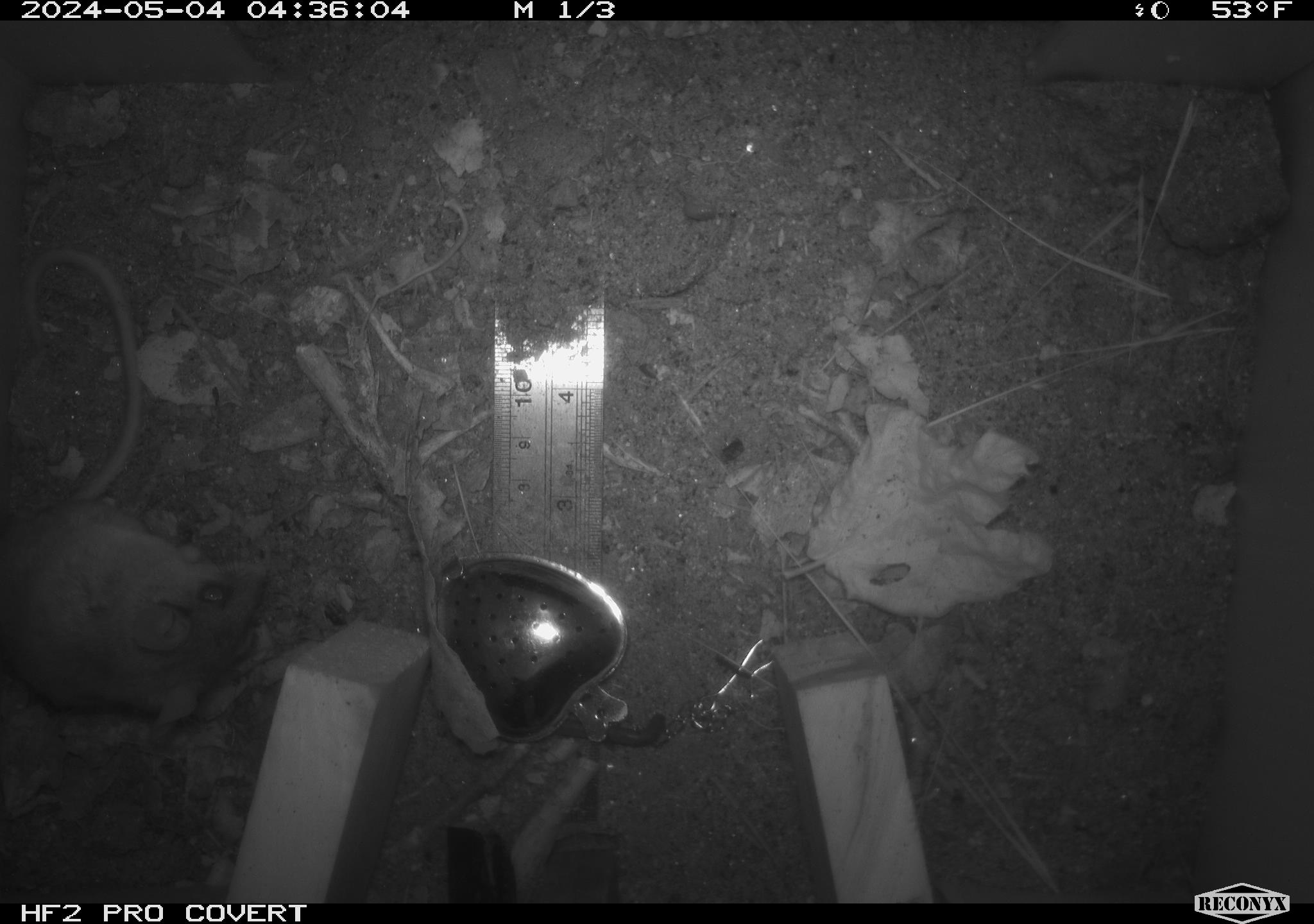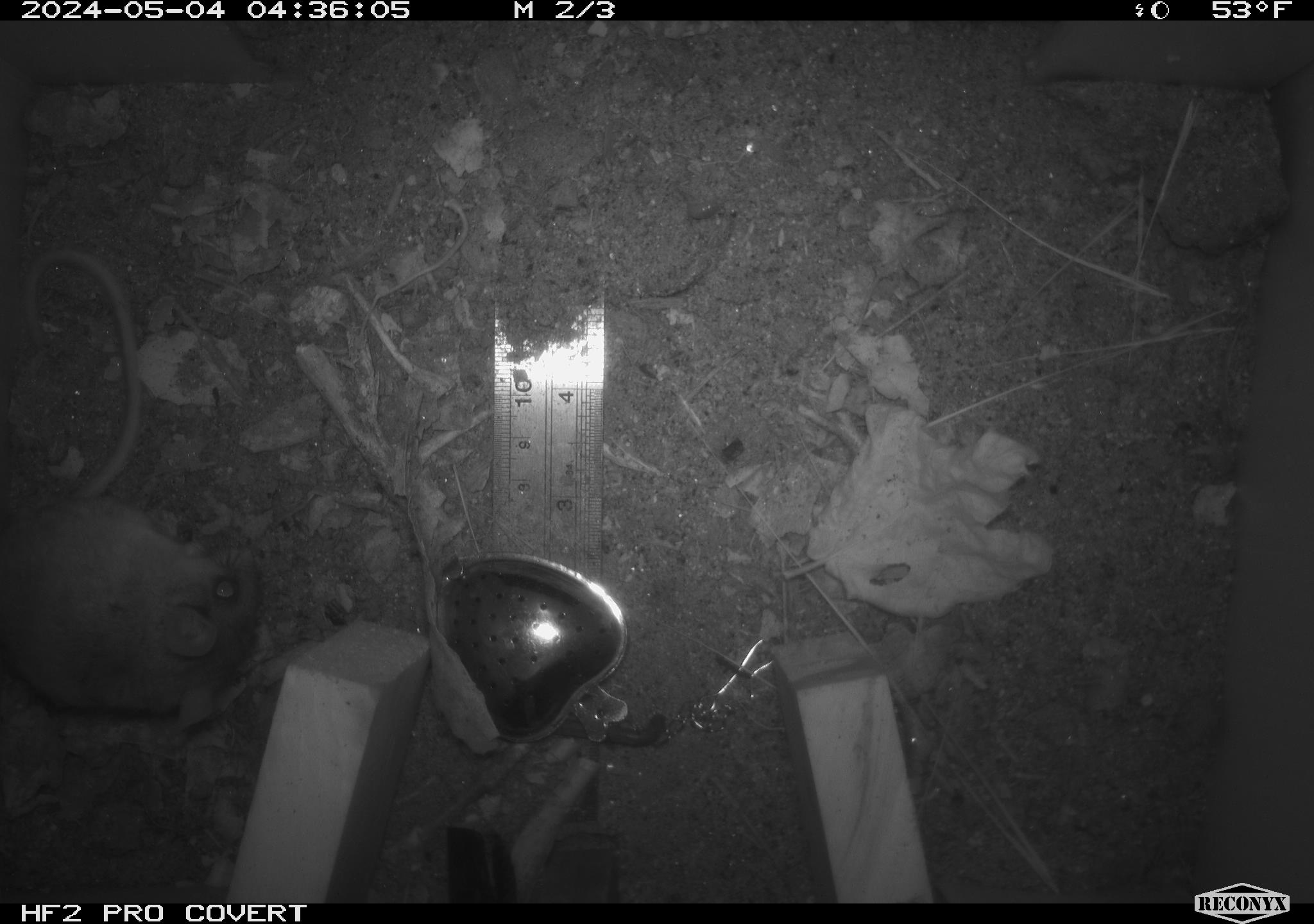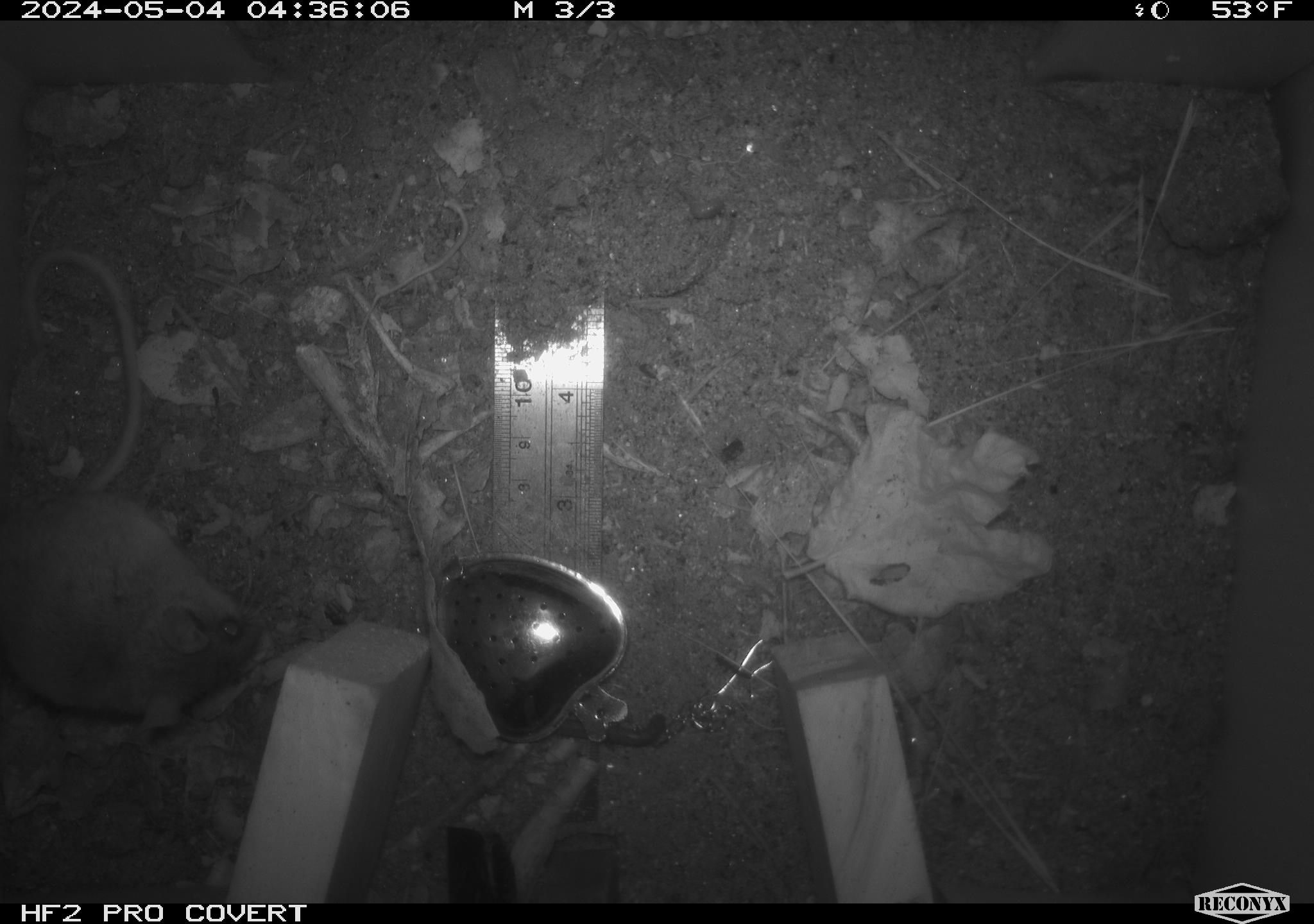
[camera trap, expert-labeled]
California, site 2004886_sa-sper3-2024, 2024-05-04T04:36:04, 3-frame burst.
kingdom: Animalia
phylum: Chordata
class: Mammalia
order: Rodentia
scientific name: Rodentia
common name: mouse species